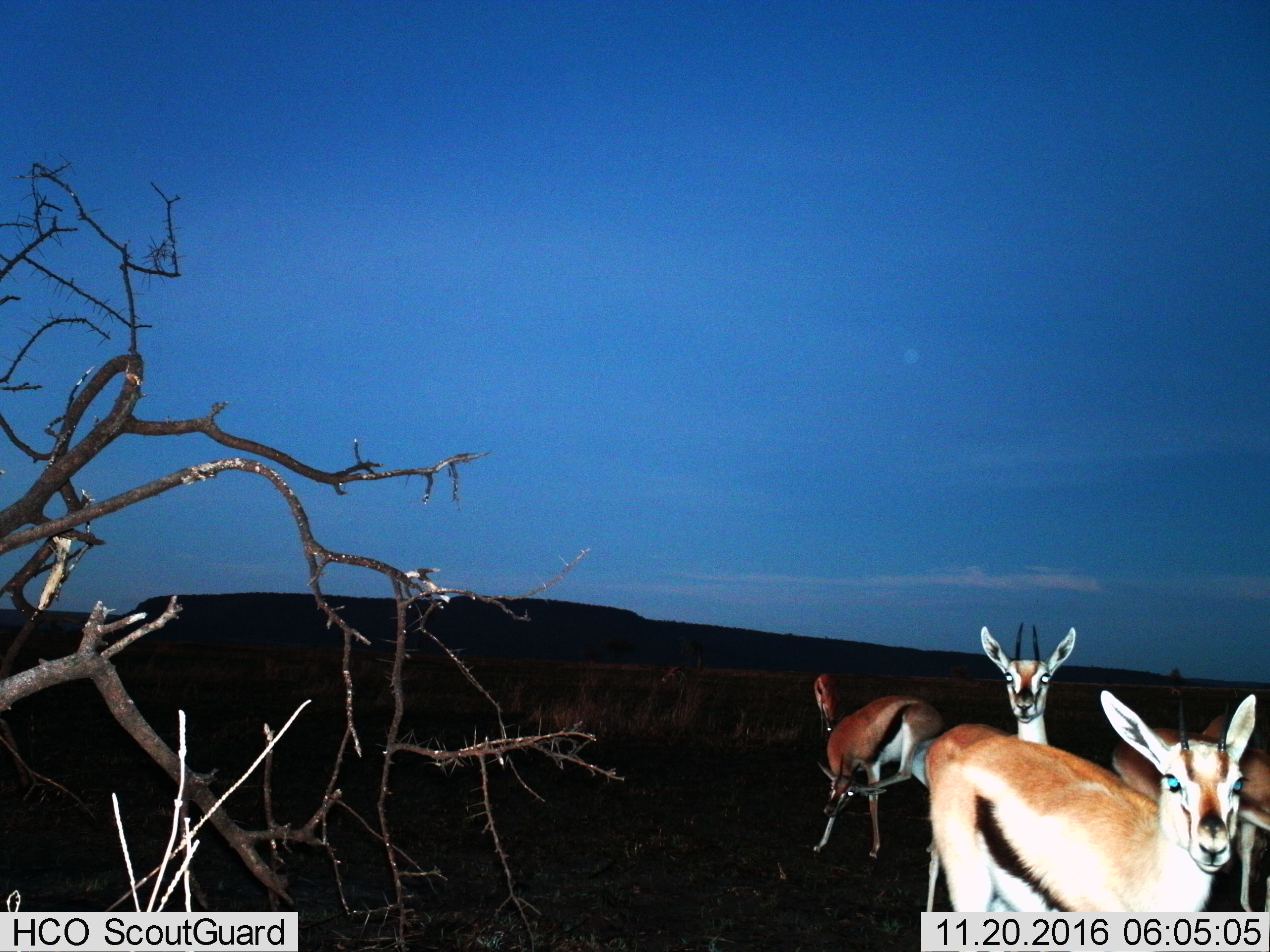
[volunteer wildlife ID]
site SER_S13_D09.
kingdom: Animalia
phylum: Chordata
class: Mammalia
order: Artiodactyla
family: Bovidae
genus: Eudorcas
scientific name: Eudorcas thomsonii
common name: thomson's gazelle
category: gazellethomsons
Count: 5.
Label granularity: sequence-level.